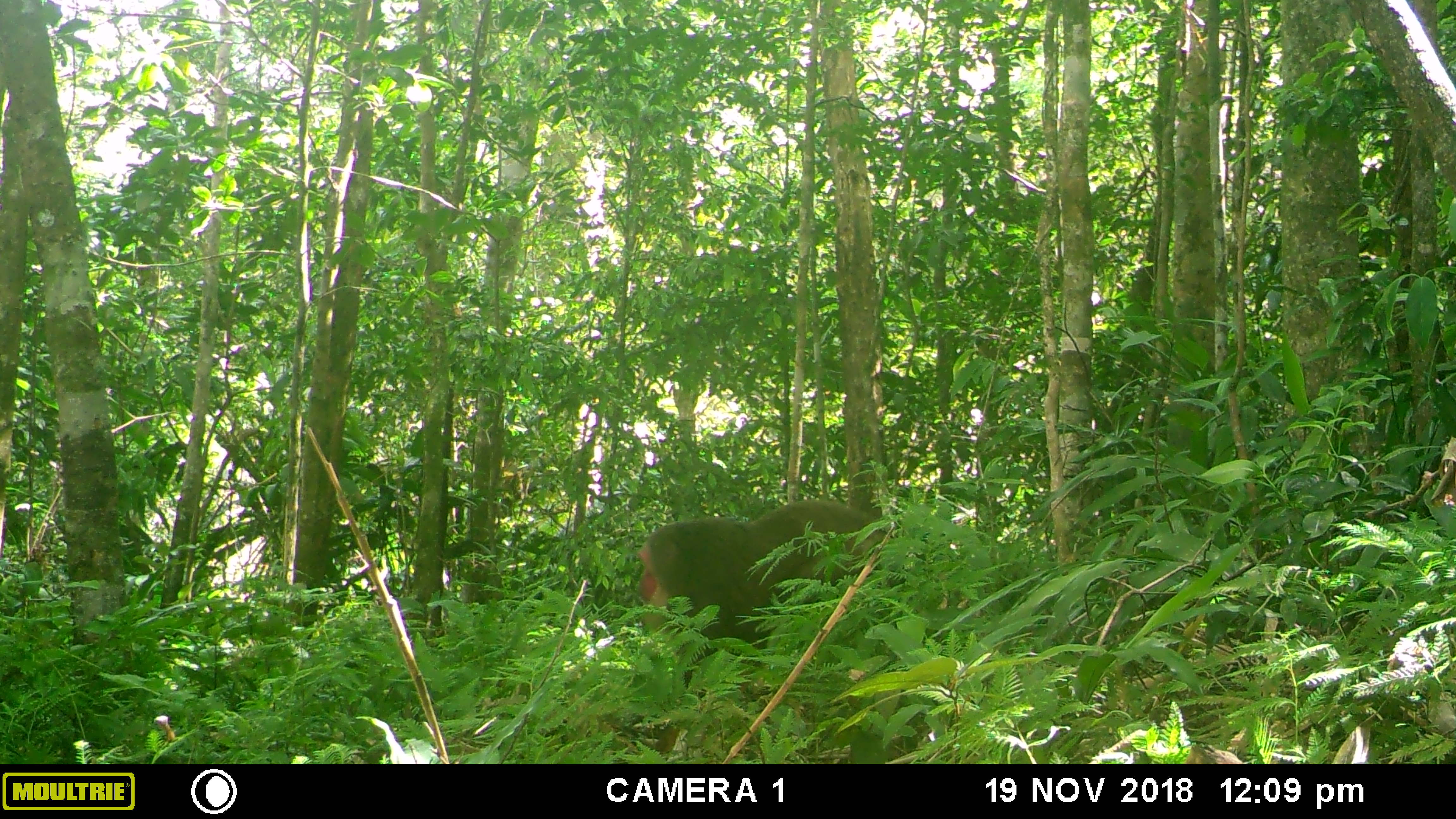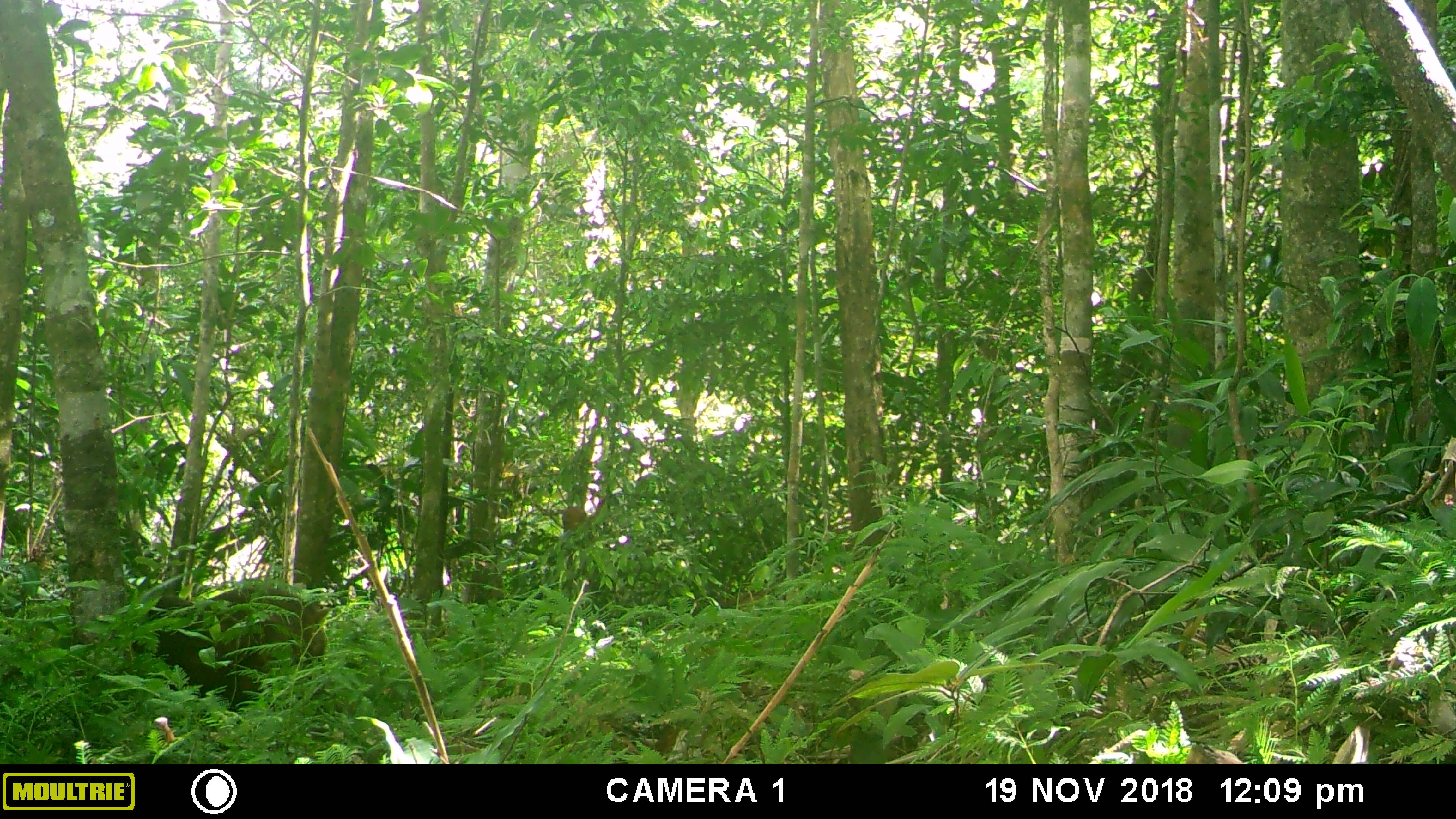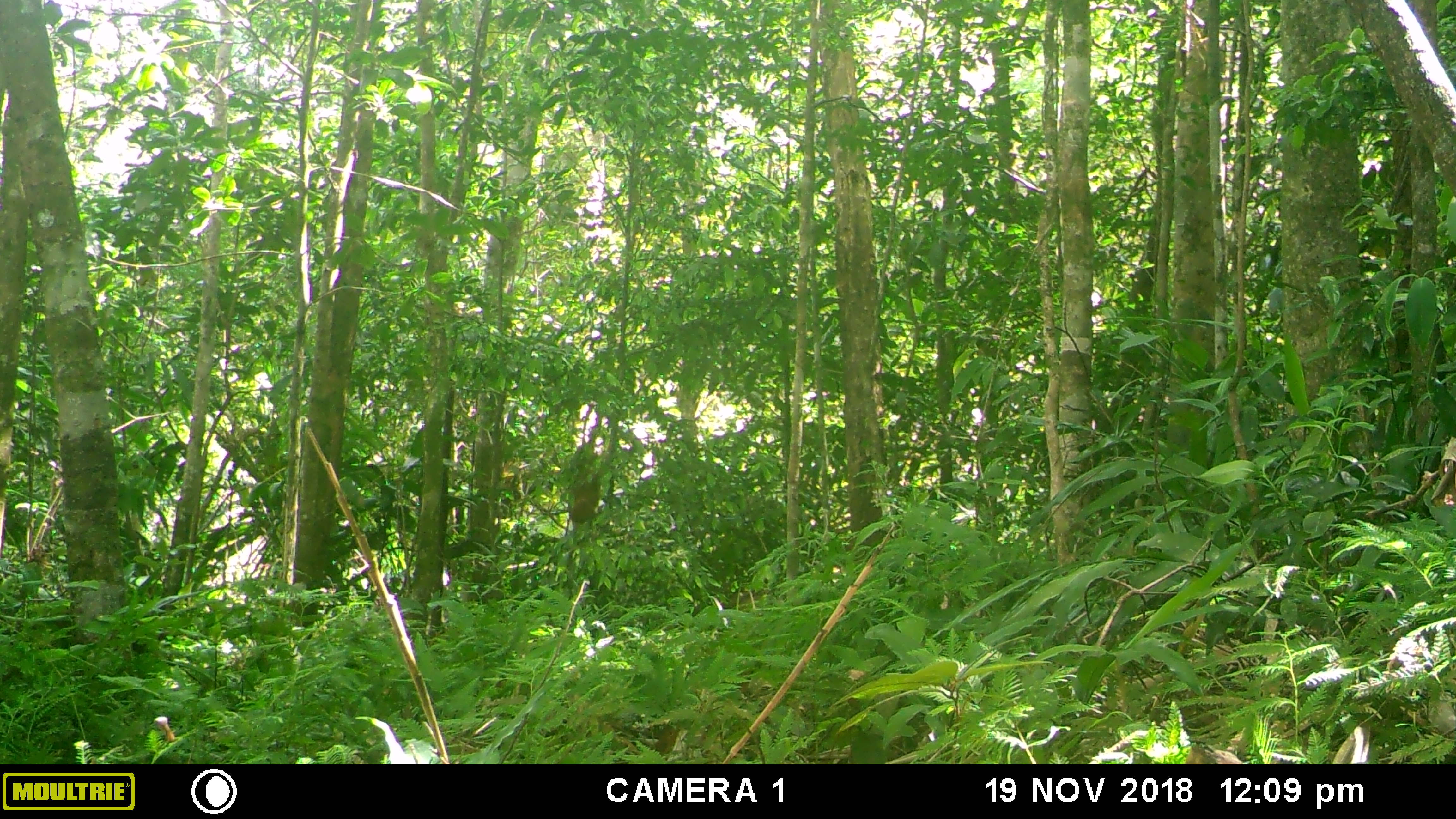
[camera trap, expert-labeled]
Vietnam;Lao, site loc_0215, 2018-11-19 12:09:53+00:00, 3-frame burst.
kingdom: Animalia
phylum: Chordata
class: Mammalia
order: Primates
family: Cercopithecidae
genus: Macaca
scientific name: Macaca arctoides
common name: stump-tailed macaque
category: stump tailed macaque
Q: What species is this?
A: Stump tailed macaque (stump-tailed macaque) (Macaca arctoides).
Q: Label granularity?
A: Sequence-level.